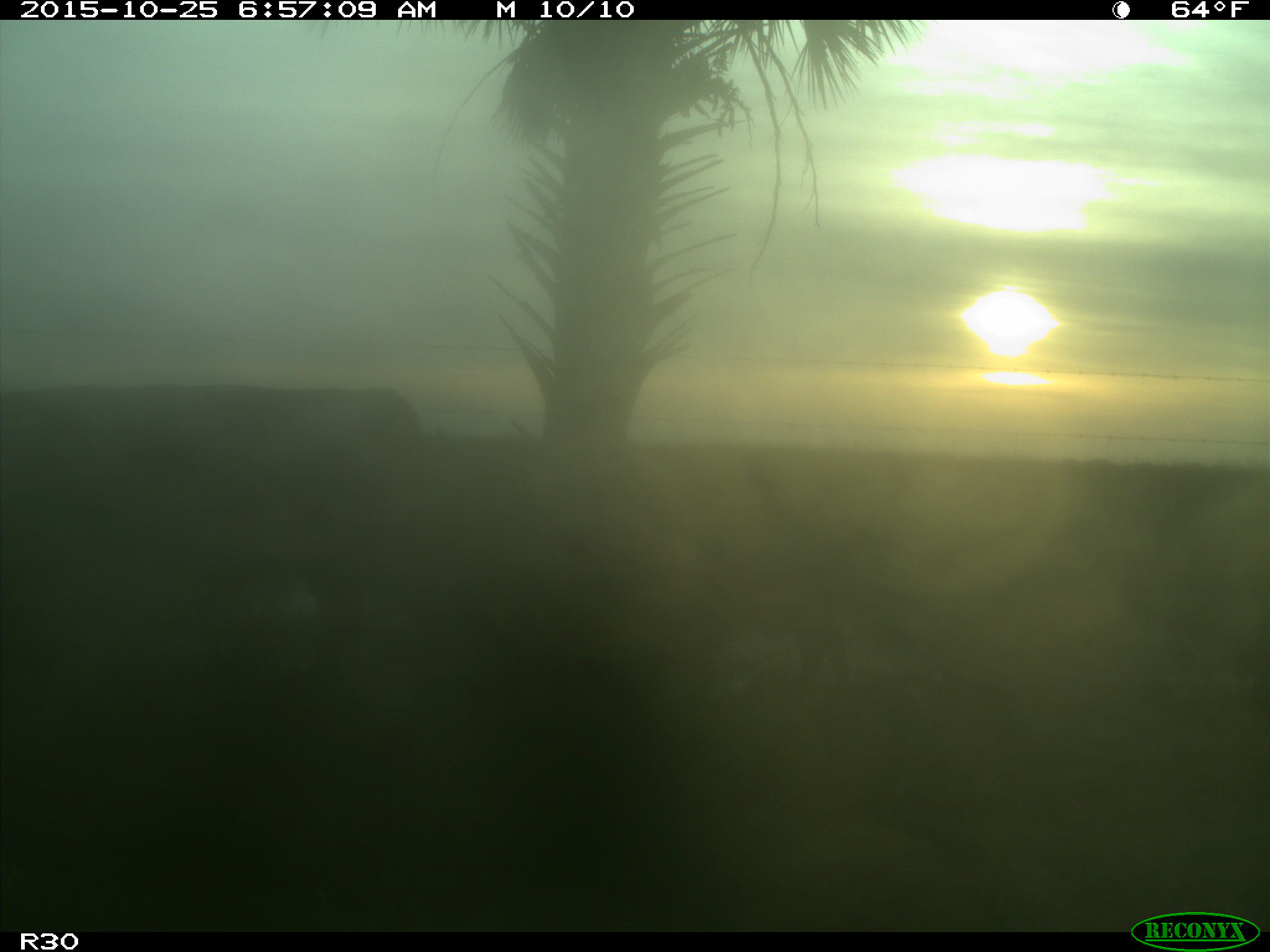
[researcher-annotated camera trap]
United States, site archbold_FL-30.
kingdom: Animalia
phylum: Chordata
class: Mammalia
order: Artiodactyla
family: Bovidae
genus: Bos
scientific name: Bos taurus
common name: domestic cow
Bos taurus (domestic cow).